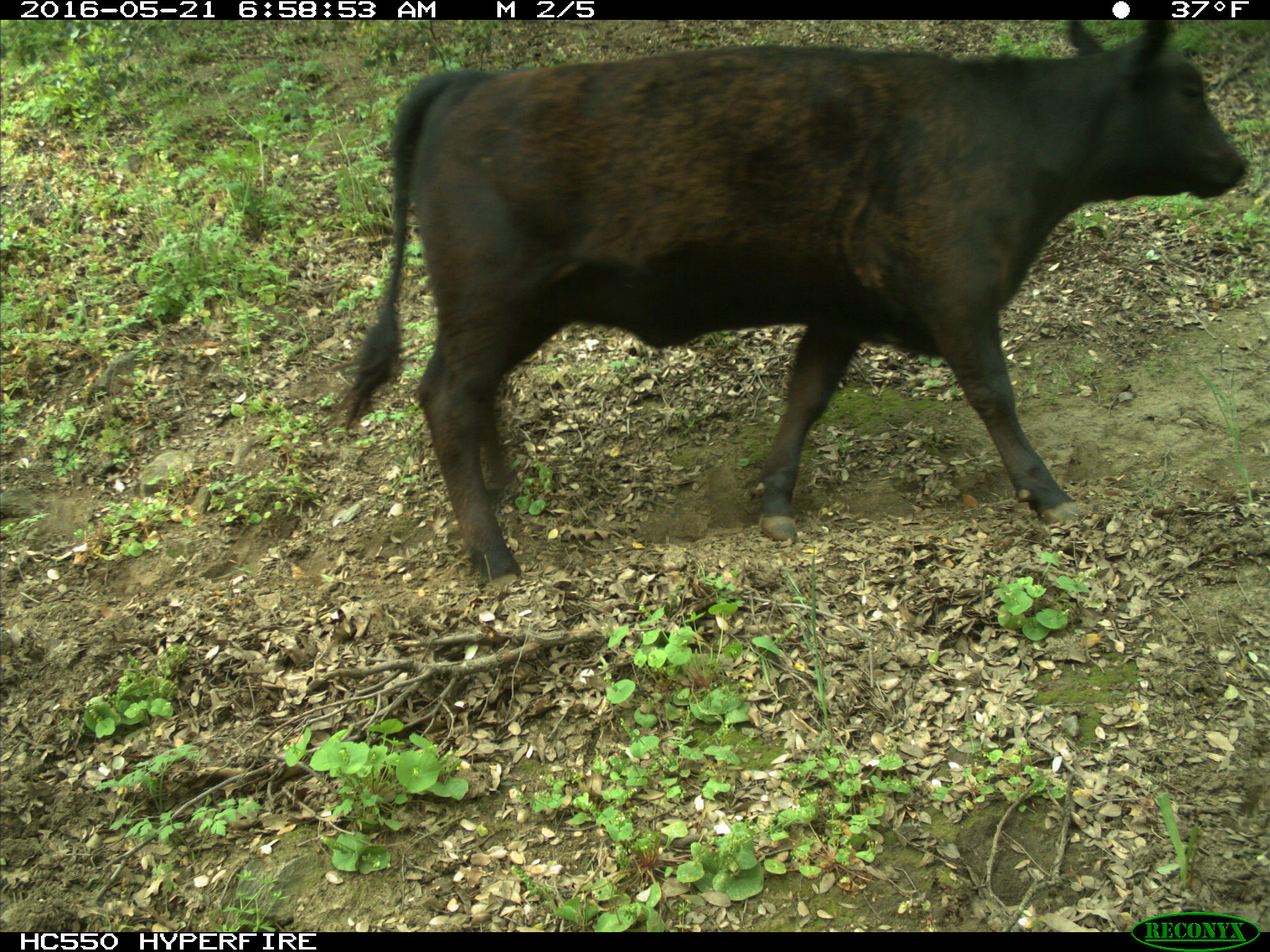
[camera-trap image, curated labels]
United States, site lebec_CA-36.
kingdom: Animalia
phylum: Chordata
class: Mammalia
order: Artiodactyla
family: Bovidae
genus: Bos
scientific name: Bos taurus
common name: domestic cow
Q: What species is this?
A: Bos taurus (domestic cow).